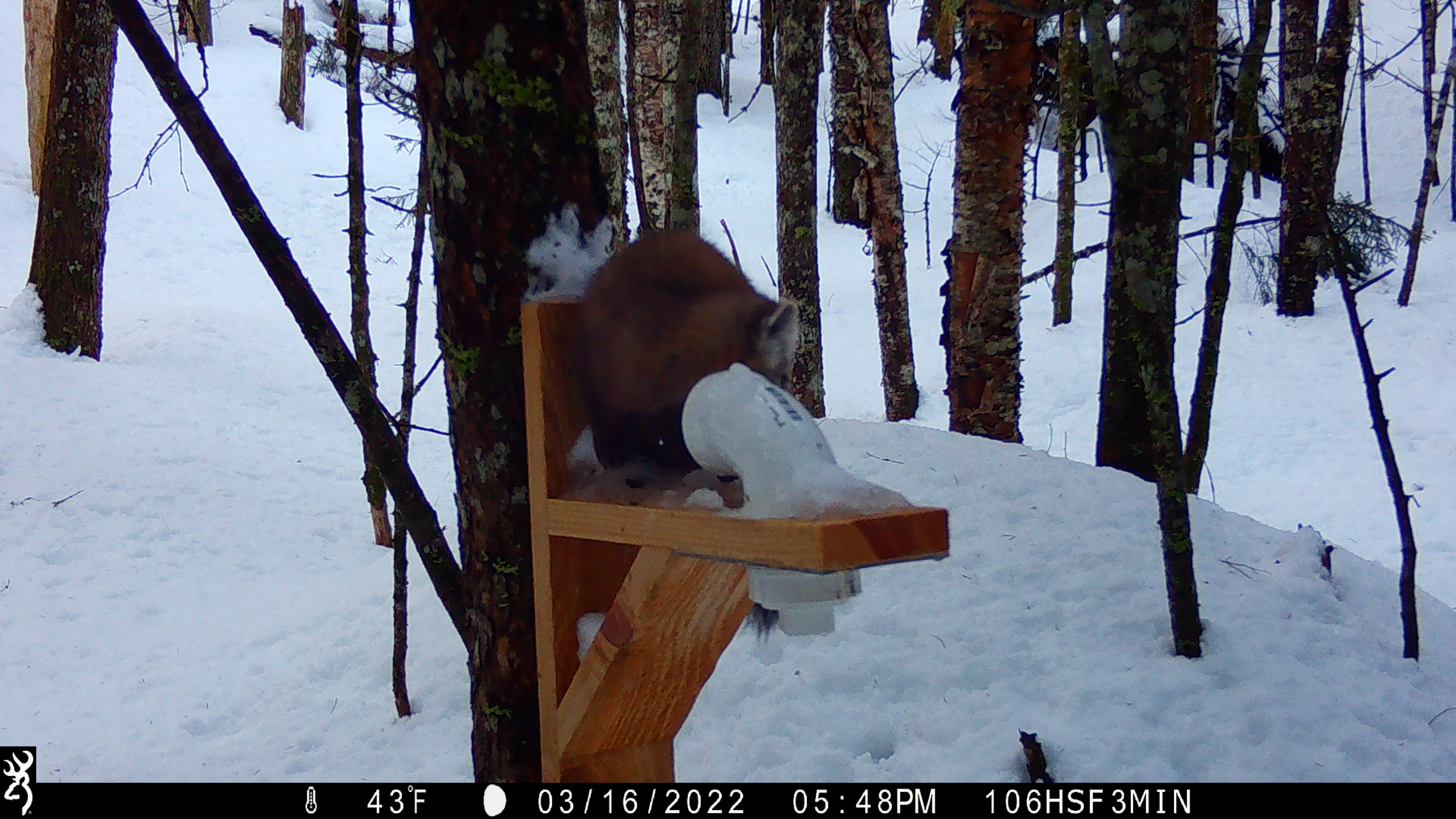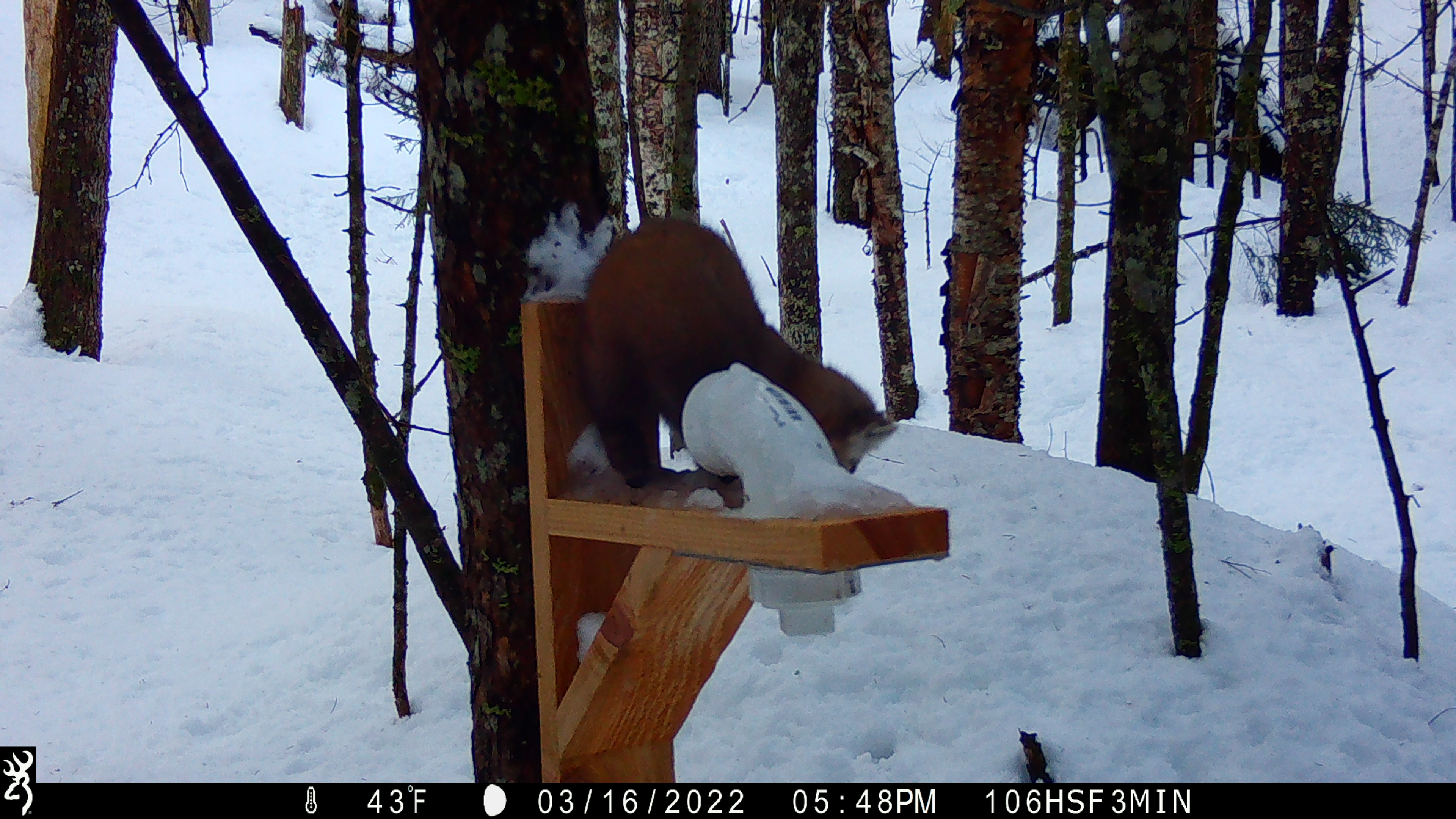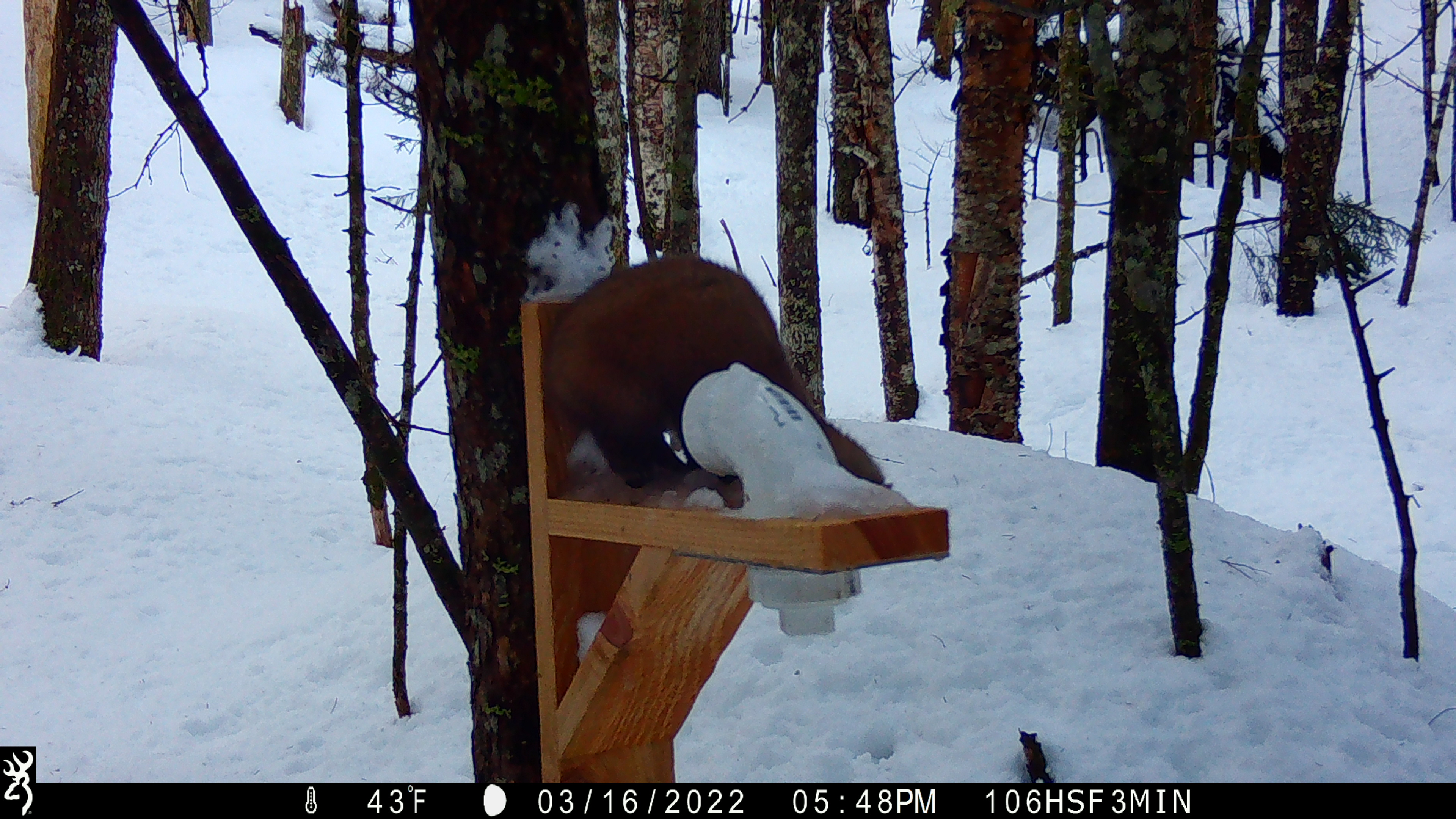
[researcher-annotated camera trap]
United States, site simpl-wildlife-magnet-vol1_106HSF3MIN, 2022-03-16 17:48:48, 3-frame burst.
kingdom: Animalia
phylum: Chordata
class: Mammalia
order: Carnivora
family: Mustelidae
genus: Martes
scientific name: Martes americana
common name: american marten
American marten (Martes americana).